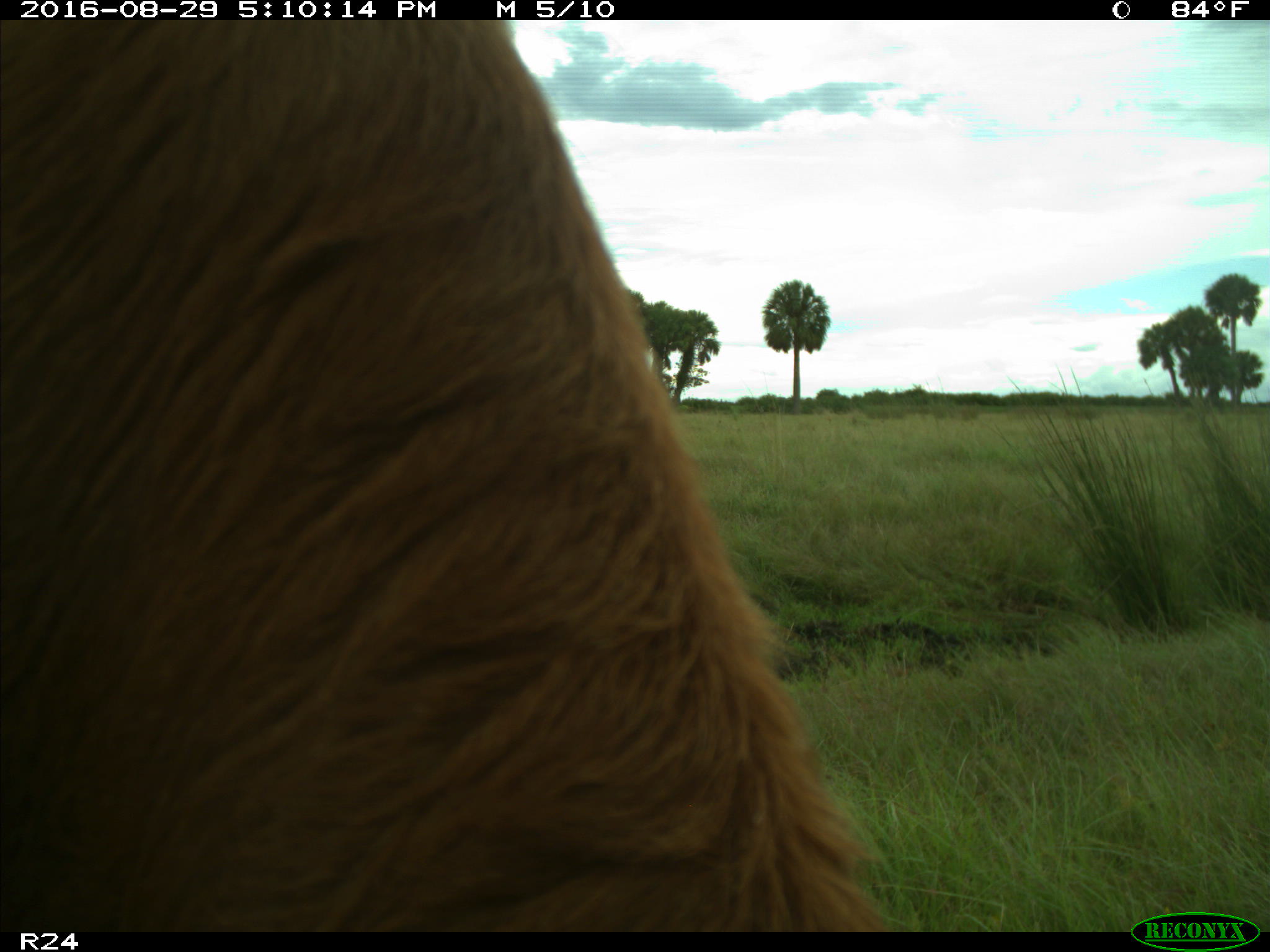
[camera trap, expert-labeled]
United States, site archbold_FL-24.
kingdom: Animalia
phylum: Chordata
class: Mammalia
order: Artiodactyla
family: Bovidae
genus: Bos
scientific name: Bos taurus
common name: domestic cow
Bos taurus (domestic cow).